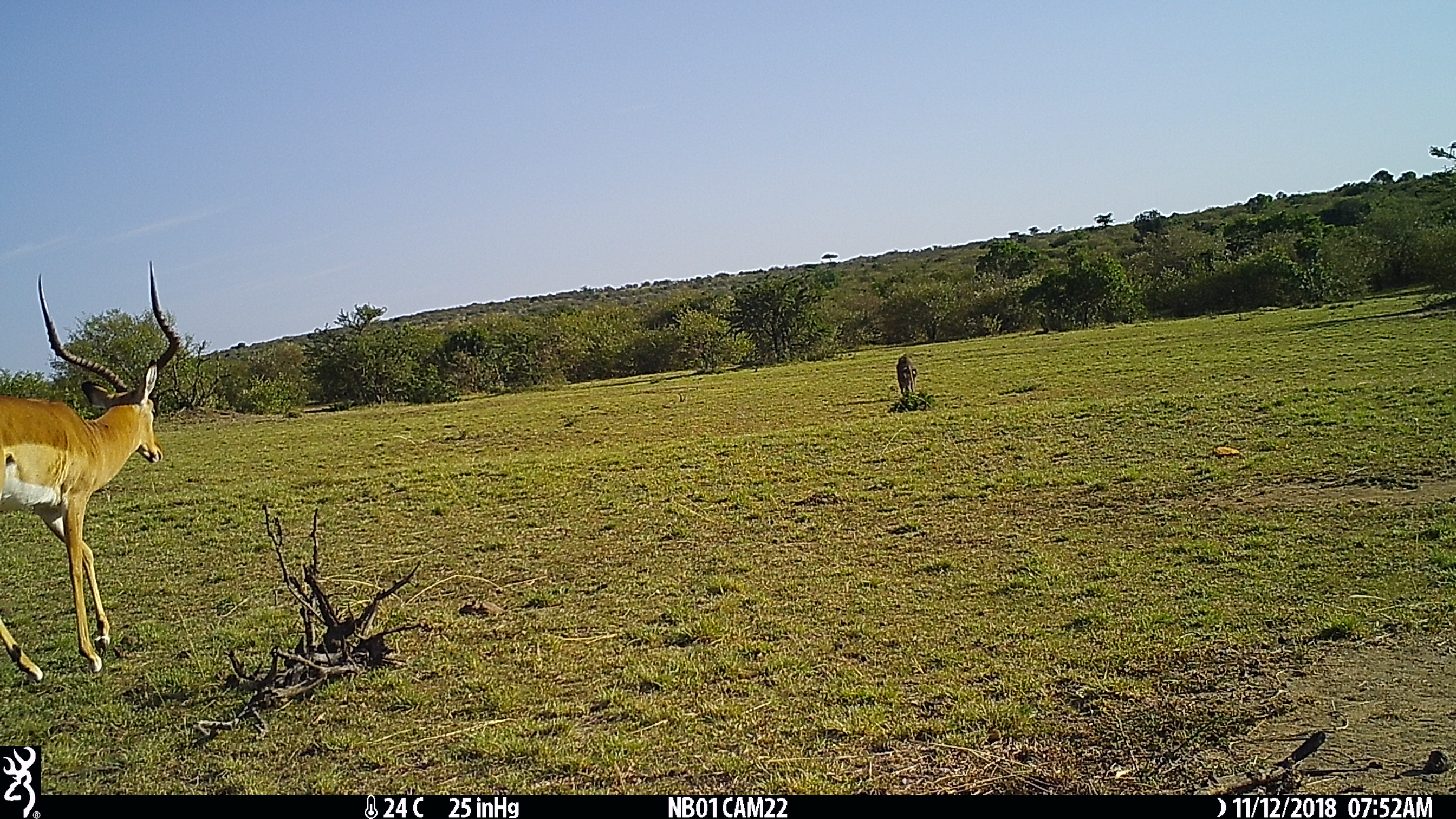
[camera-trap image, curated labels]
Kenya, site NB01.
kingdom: Animalia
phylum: Chordata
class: Mammalia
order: Artiodactyla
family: Bovidae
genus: Aepyceros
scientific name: Aepyceros melampus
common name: impala